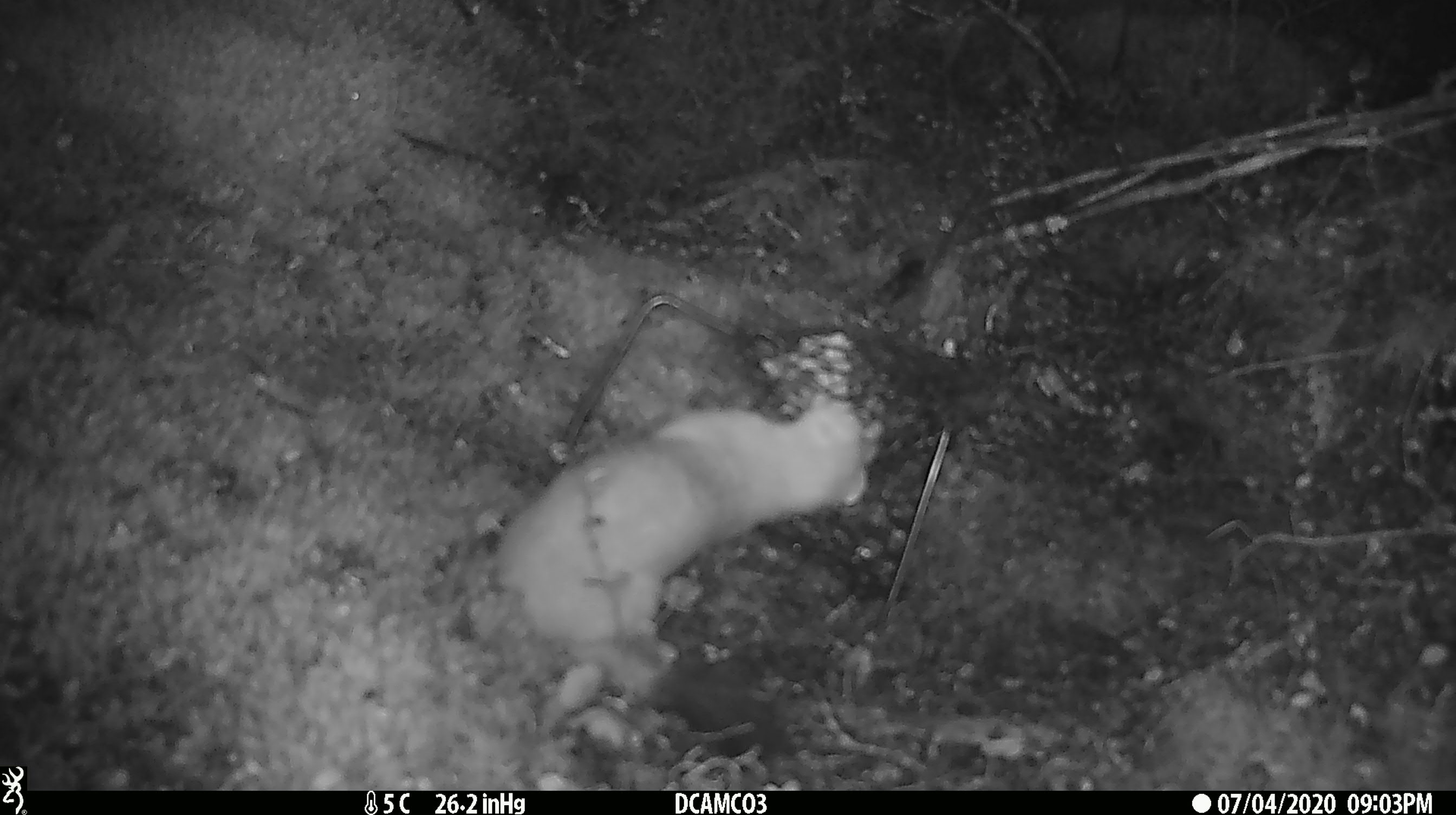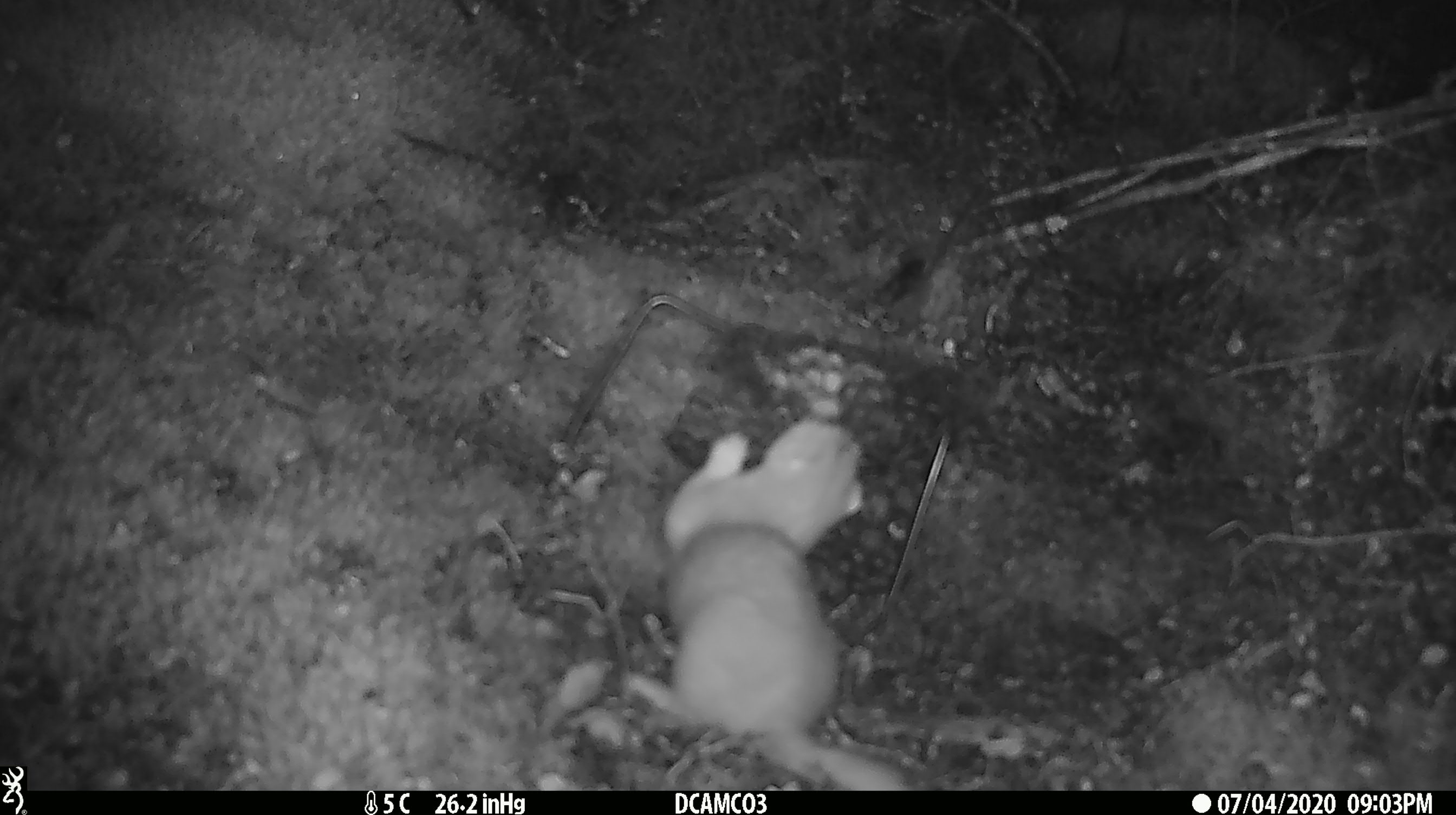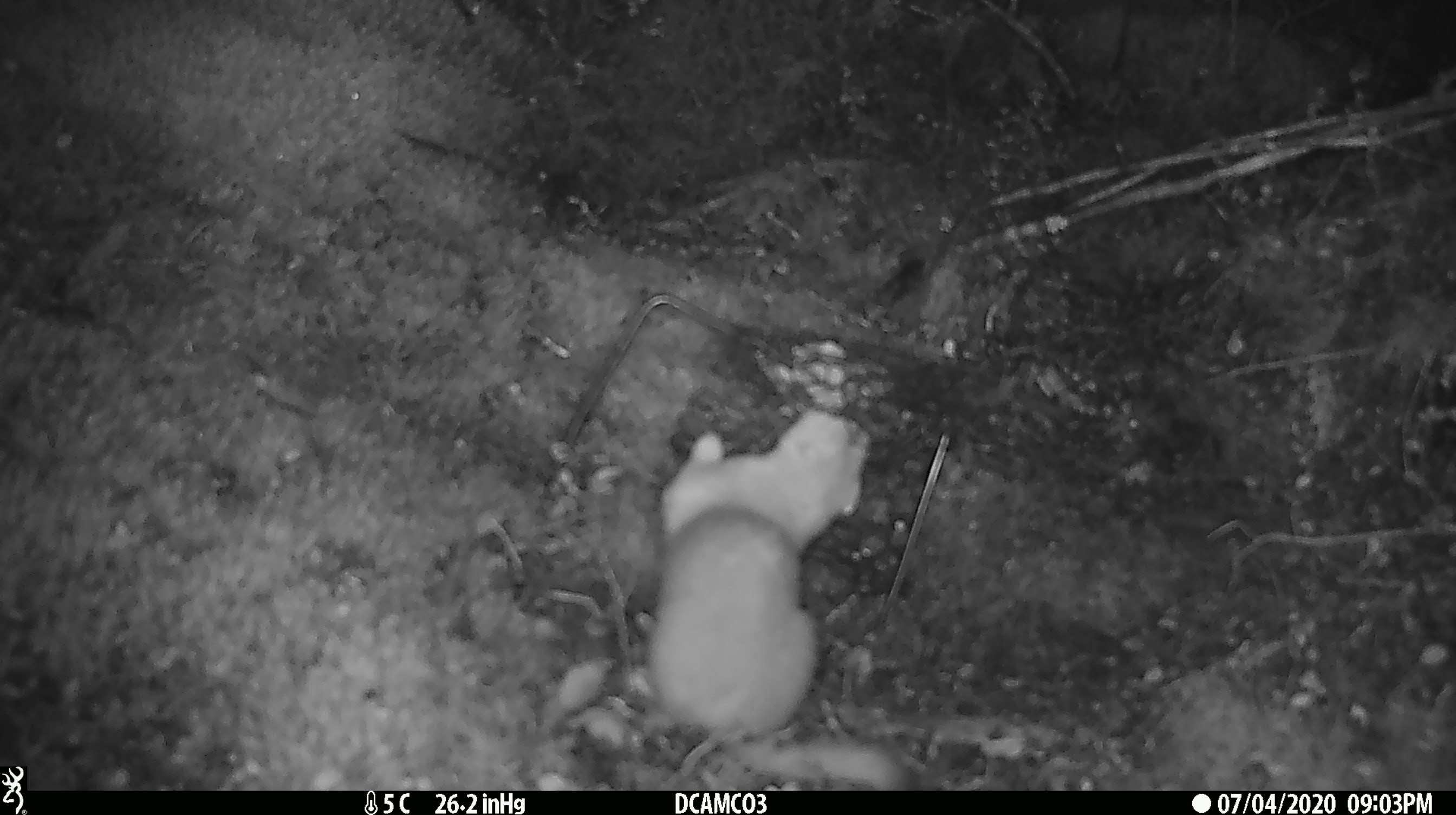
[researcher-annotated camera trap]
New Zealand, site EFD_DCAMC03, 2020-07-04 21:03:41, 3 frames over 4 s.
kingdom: Animalia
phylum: Chordata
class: Mammalia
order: Carnivora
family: Mustelidae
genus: Mustela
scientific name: Mustela erminea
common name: stoat